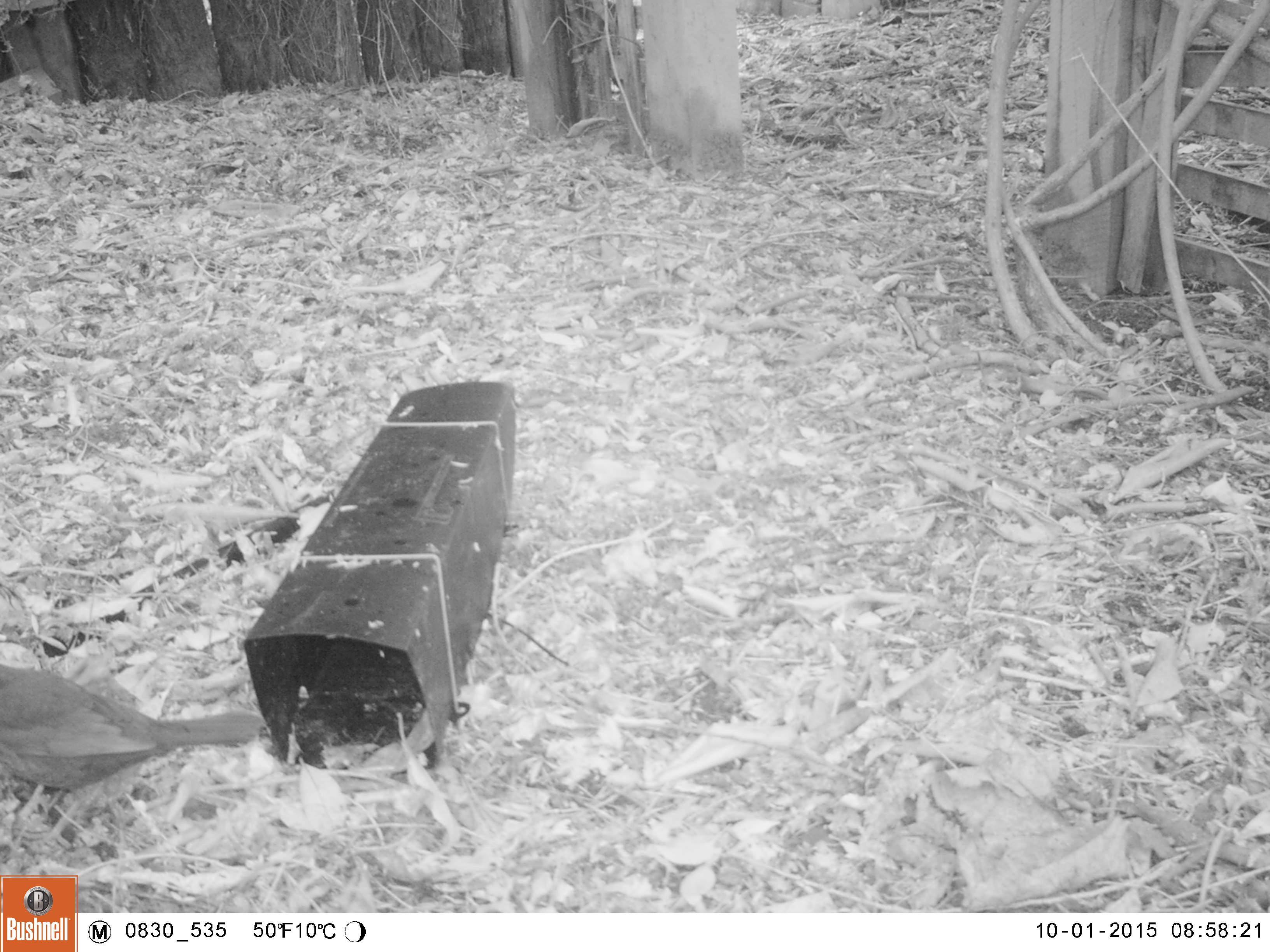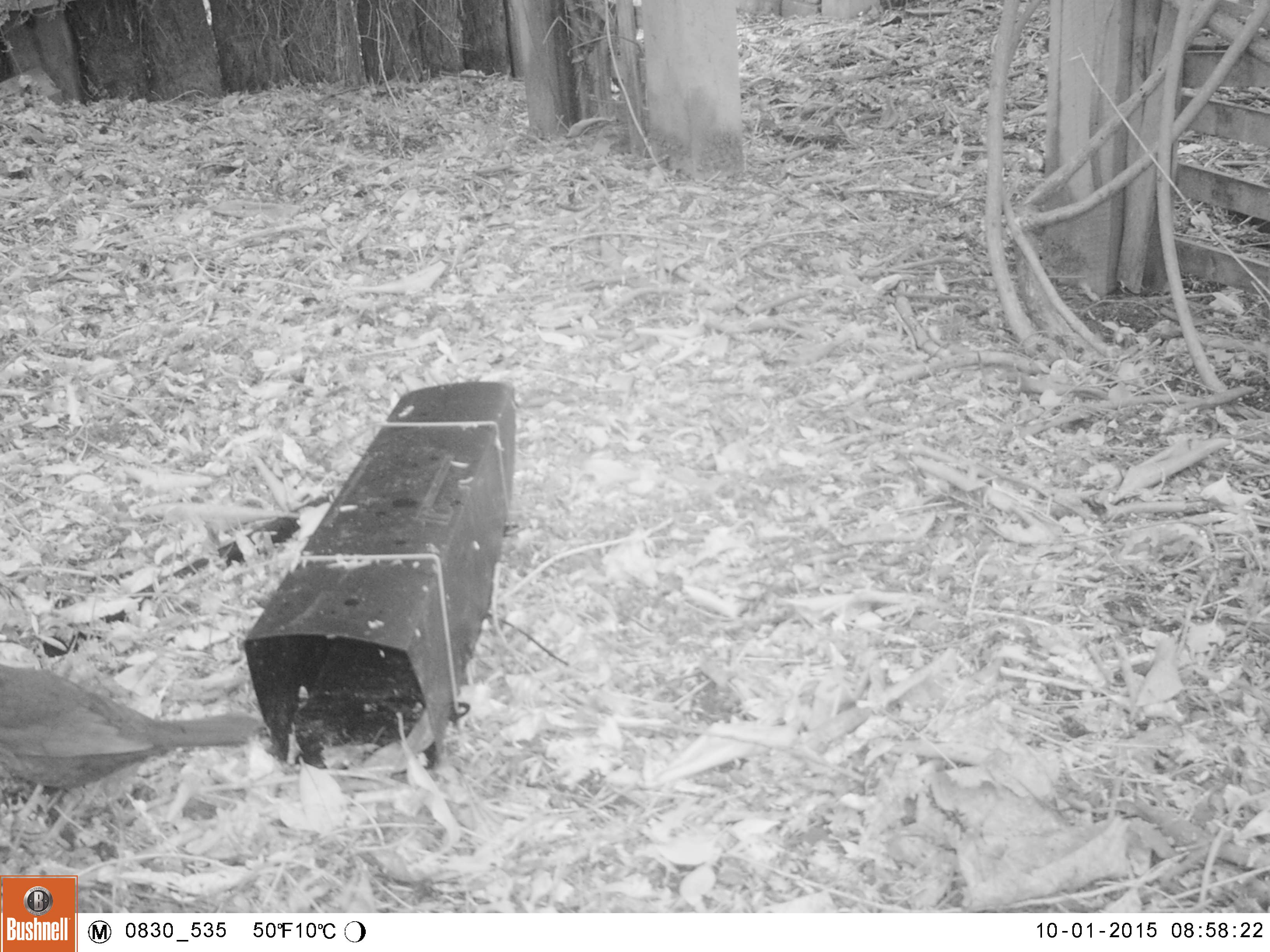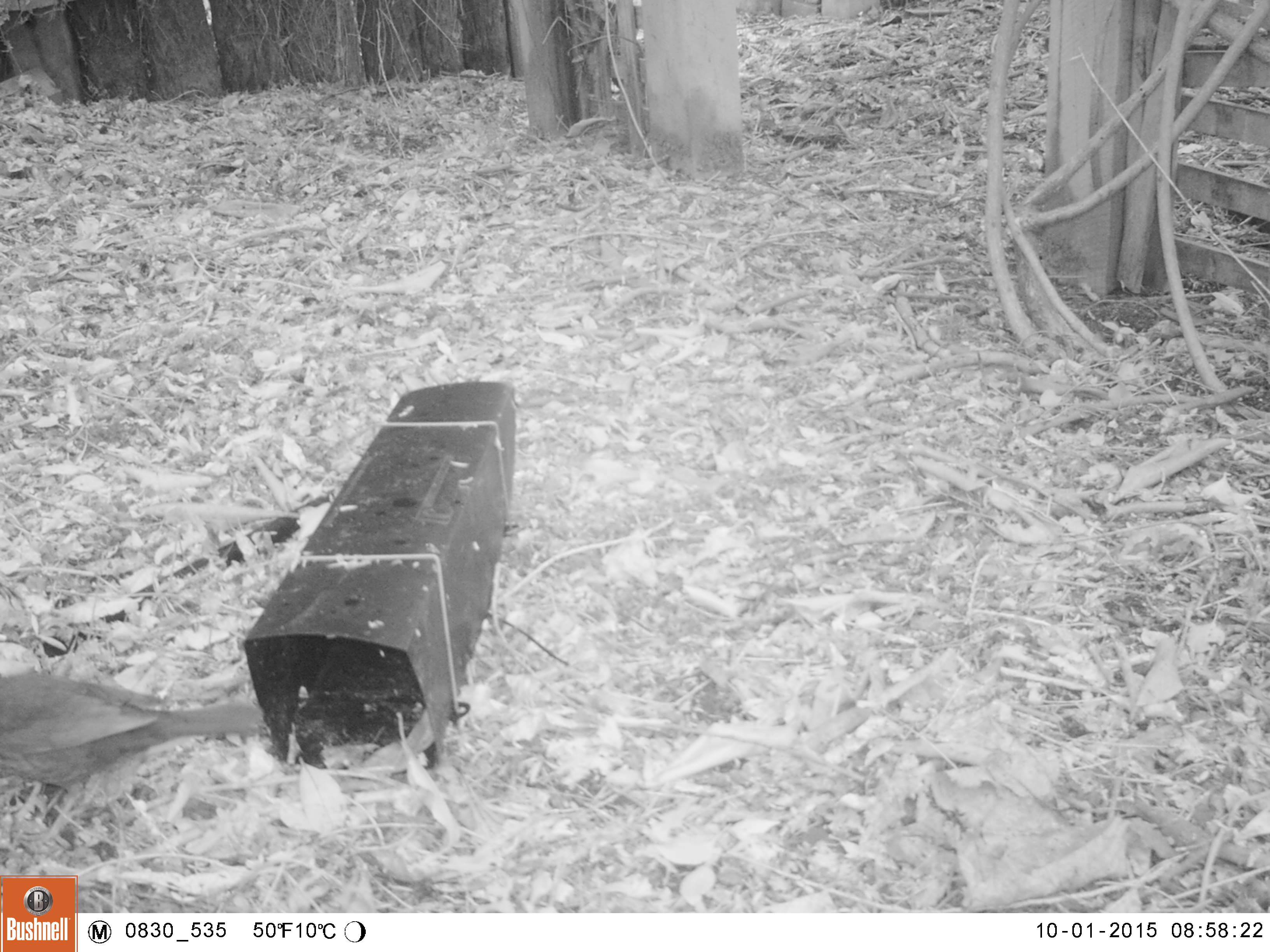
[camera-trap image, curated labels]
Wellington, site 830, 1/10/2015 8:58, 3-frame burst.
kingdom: Animalia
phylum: Chordata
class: Aves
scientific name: Aves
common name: bird